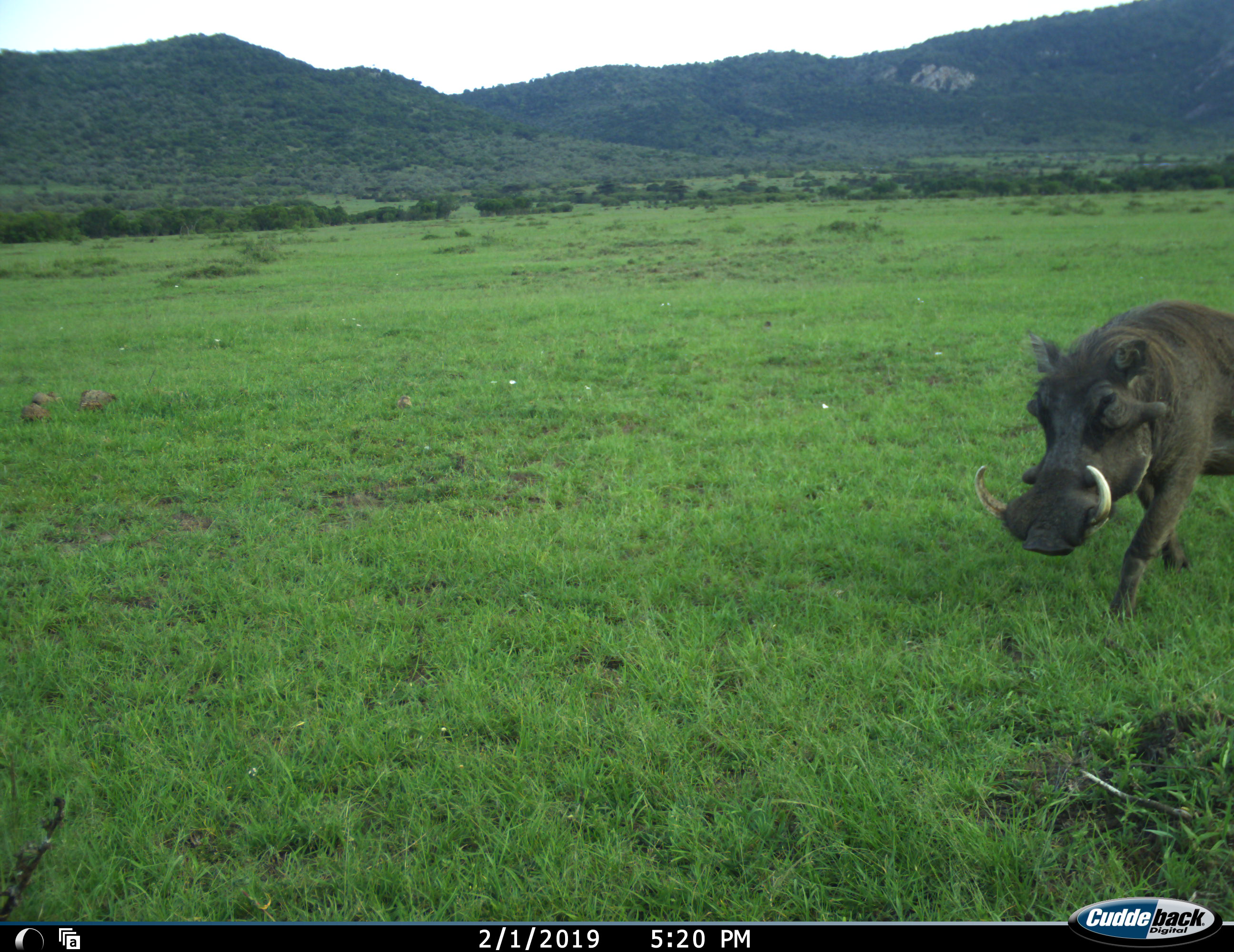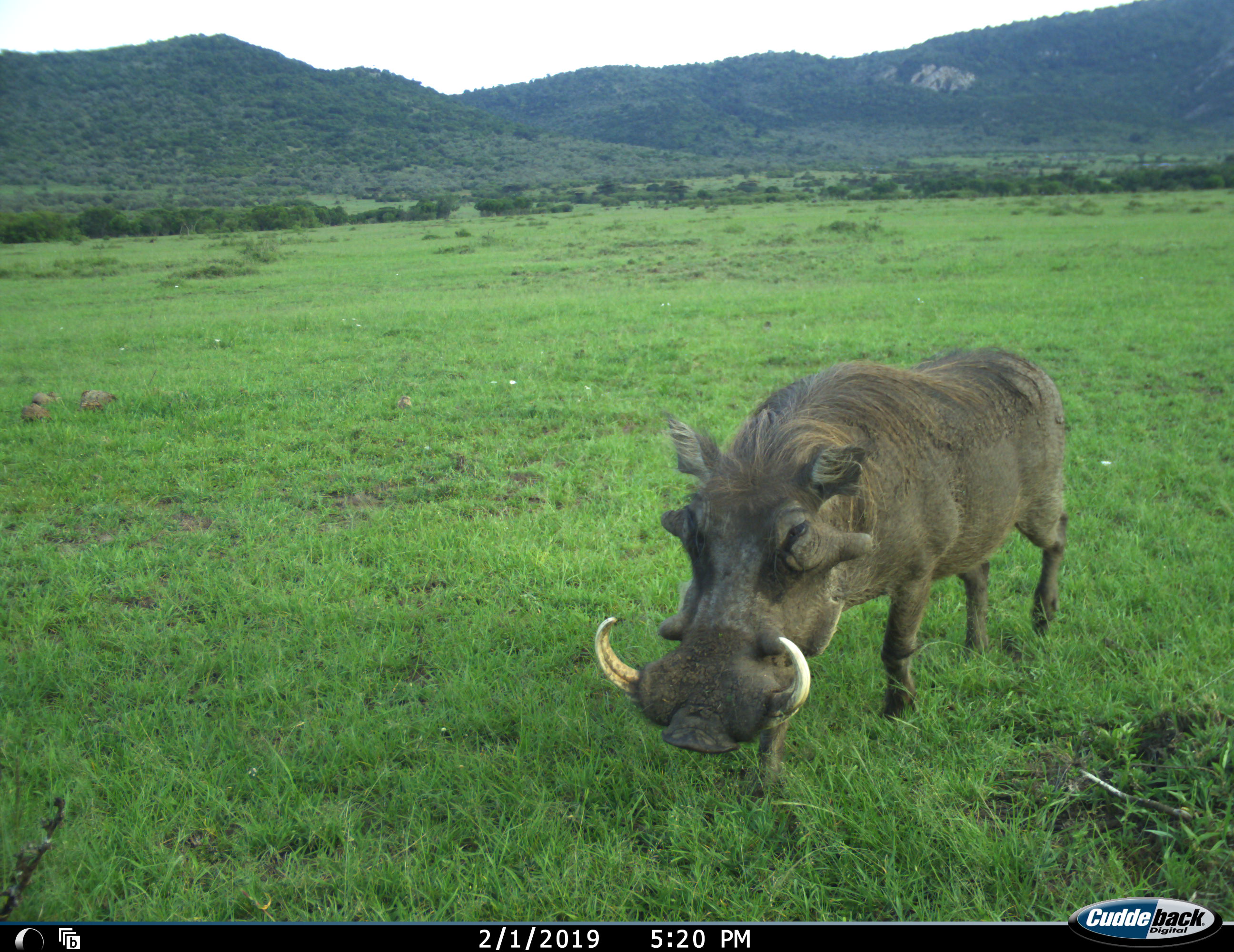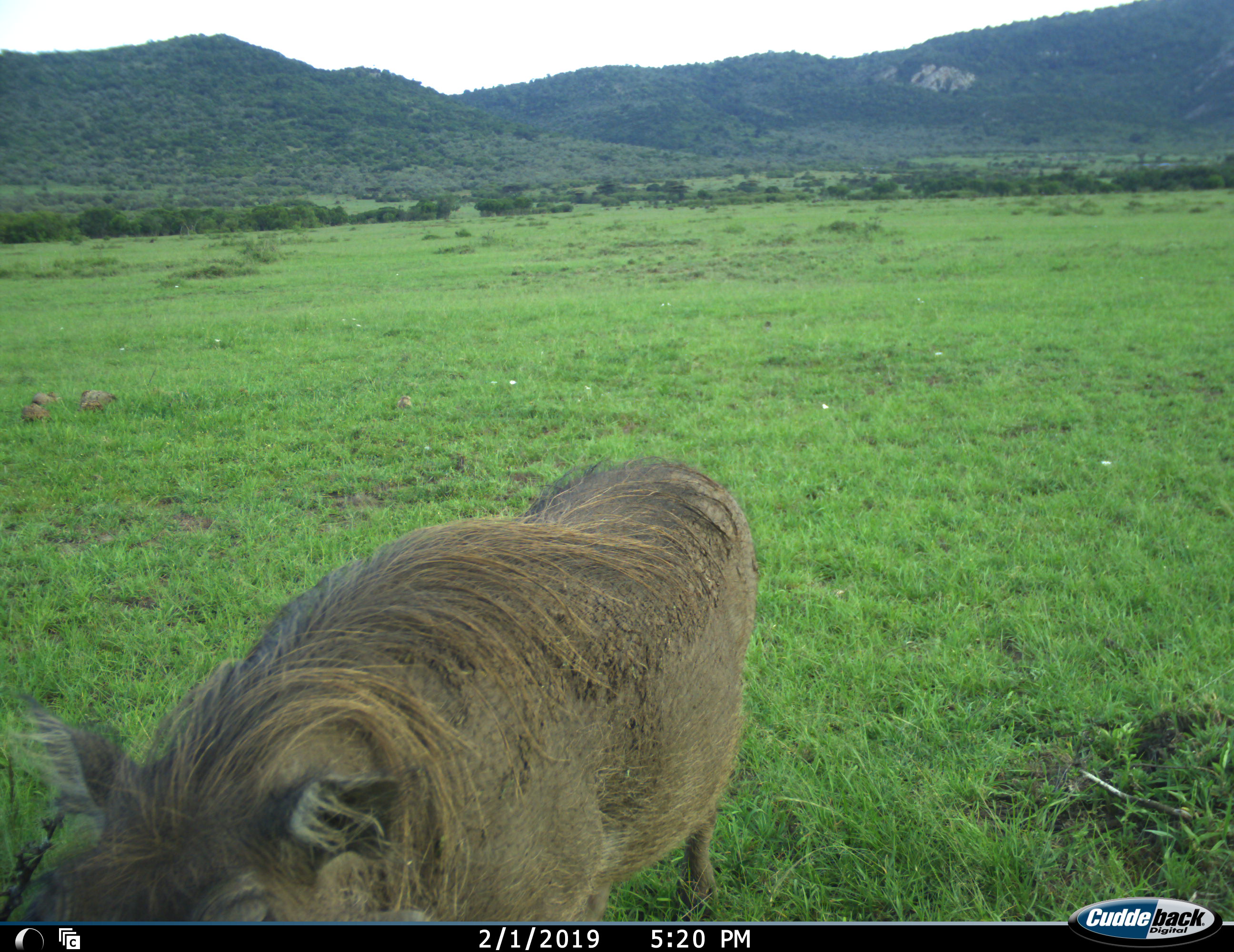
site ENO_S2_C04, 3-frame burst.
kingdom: Animalia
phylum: Chordata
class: Mammalia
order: Artiodactyla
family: Suidae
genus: Phacochoerus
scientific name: Phacochoerus africanus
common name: warthog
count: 1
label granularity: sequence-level